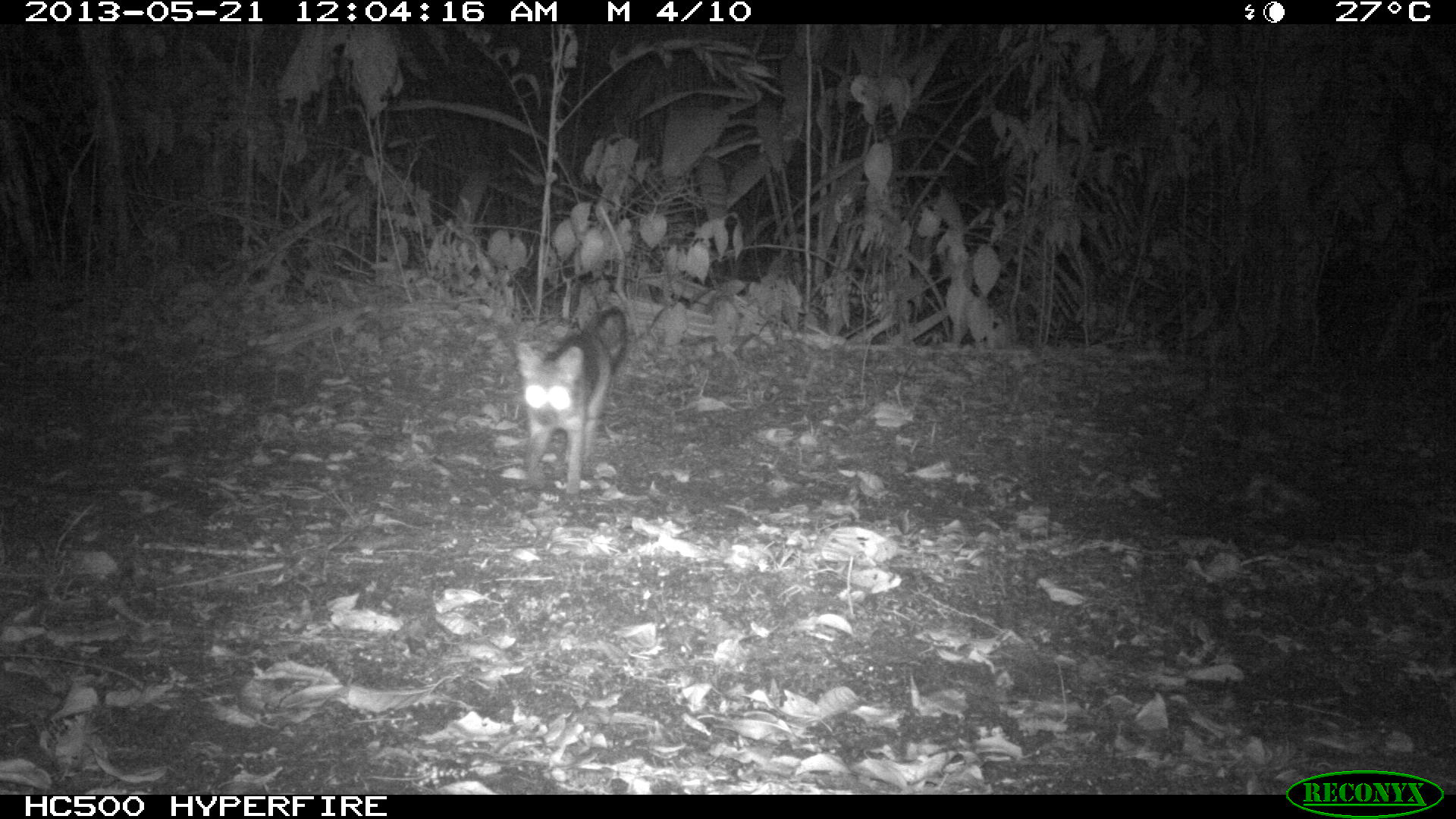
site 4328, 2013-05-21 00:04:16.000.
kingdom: Animalia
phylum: Chordata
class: Mammalia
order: Carnivora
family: Canidae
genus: Urocyon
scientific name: Urocyon cinereoargenteus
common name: gray fox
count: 1